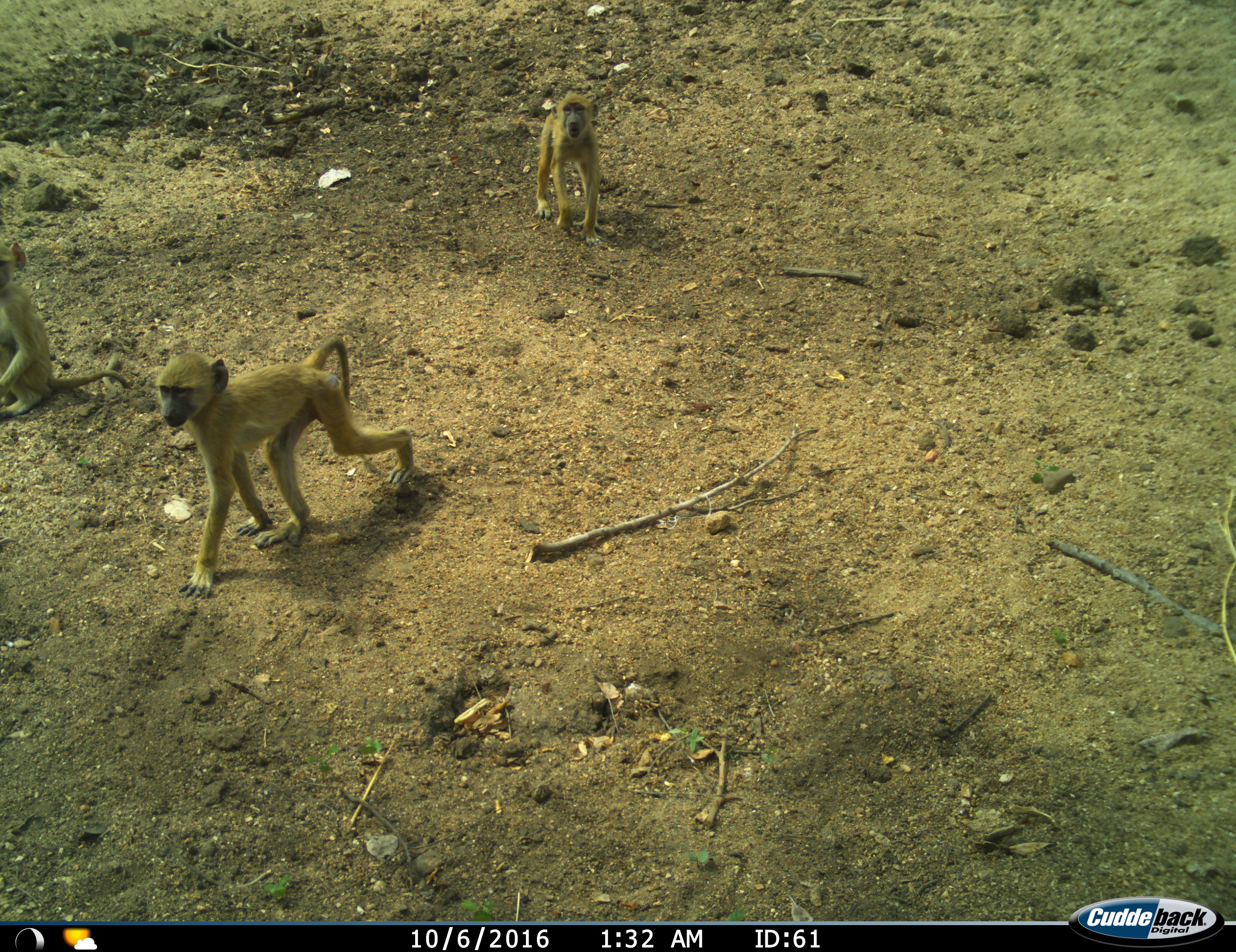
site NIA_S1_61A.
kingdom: Animalia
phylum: Chordata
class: Mammalia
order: Primates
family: Cercopithecidae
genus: Papio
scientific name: Papio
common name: baboon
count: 3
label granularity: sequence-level